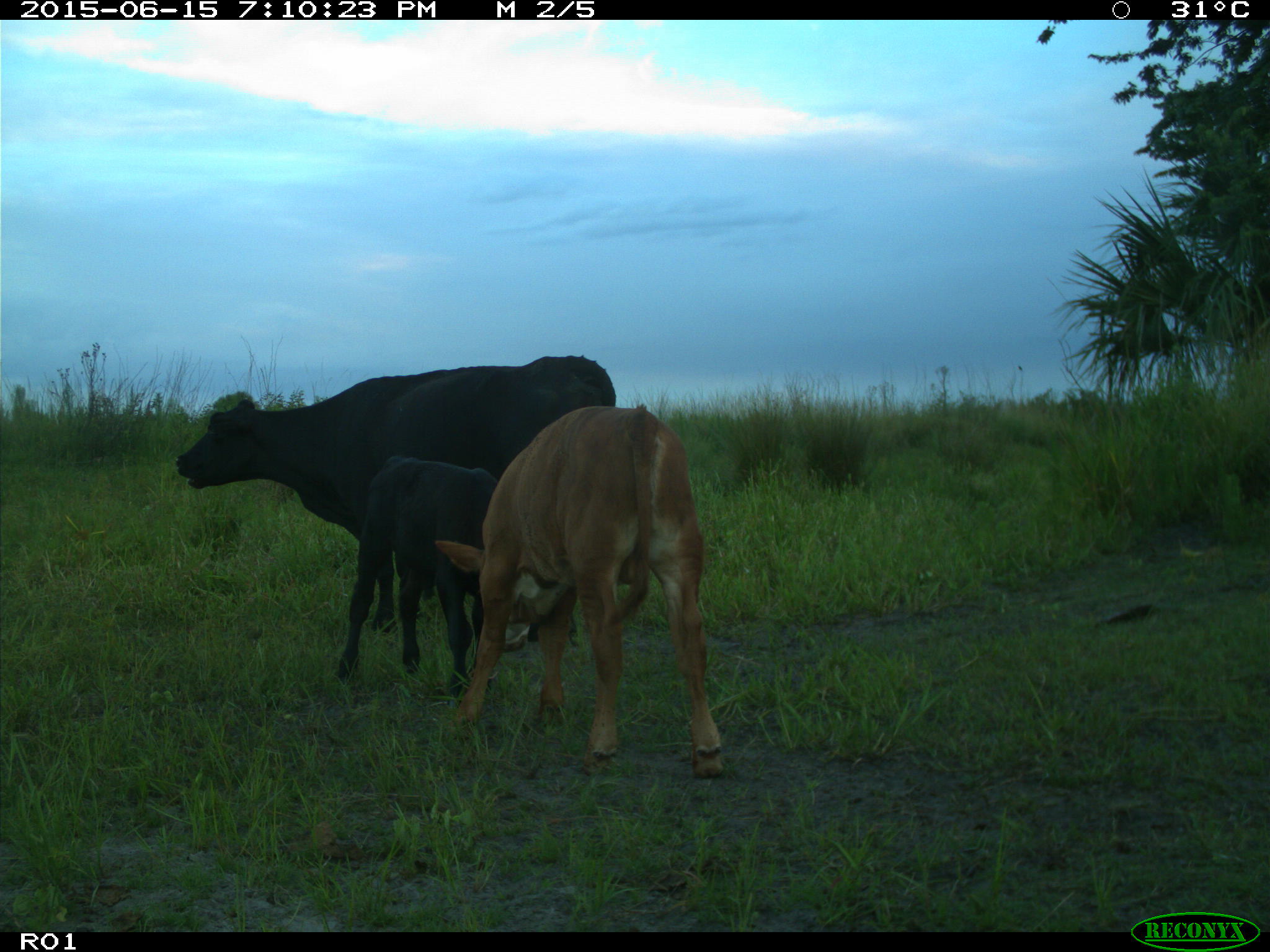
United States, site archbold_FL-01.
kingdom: Animalia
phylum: Chordata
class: Mammalia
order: Artiodactyla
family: Bovidae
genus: Bos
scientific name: Bos taurus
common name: domestic cow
Bos taurus (domestic cow).